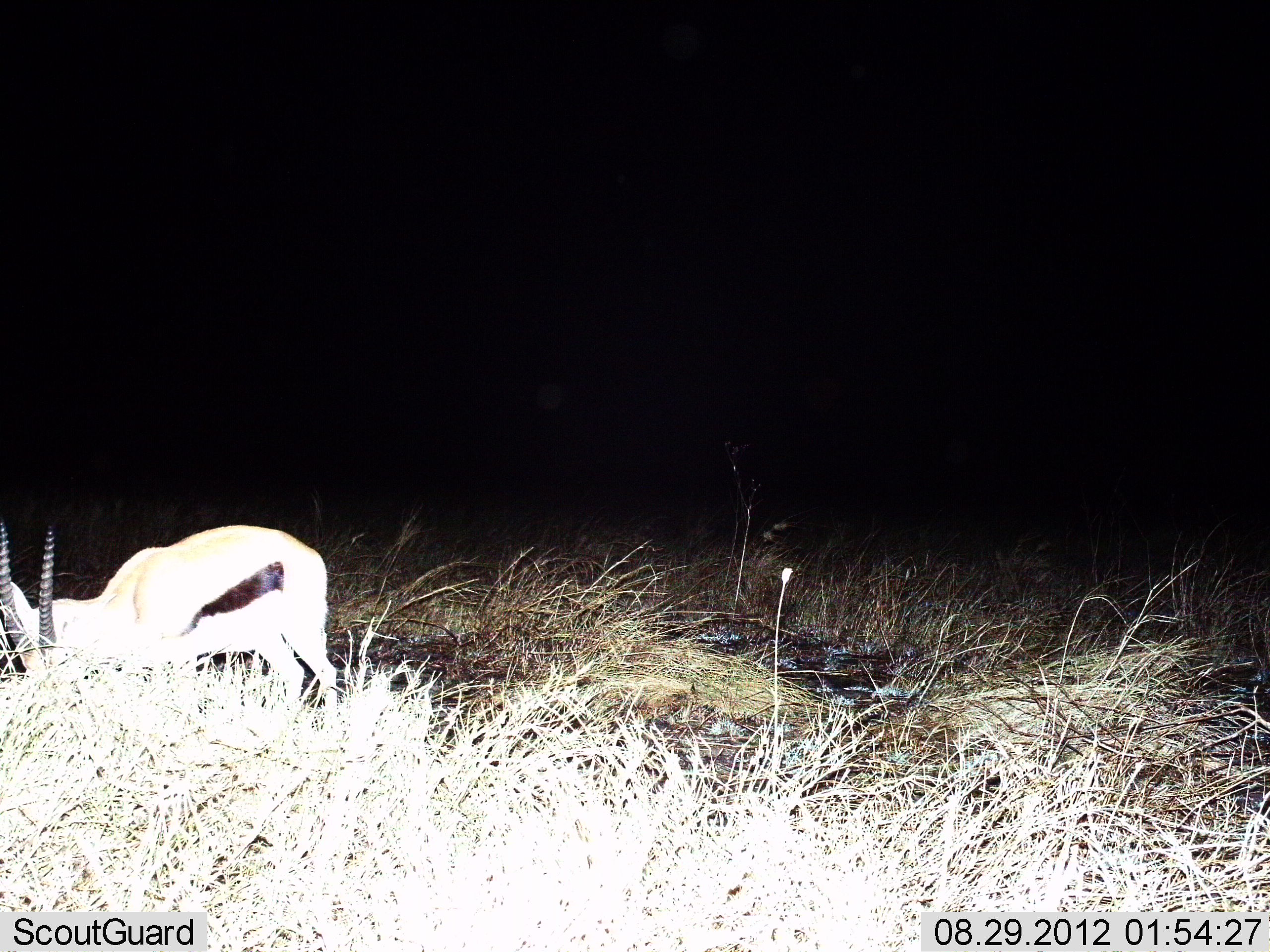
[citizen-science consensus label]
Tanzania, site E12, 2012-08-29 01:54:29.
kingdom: Animalia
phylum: Chordata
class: Mammalia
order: Artiodactyla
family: Bovidae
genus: Eudorcas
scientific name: Eudorcas thomsonii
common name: thomson's gazelle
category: gazellethomsons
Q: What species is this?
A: Gazellethomsons (thomson's gazelle) (Eudorcas thomsonii).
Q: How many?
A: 1.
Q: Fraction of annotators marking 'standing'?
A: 20%.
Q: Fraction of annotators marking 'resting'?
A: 0%.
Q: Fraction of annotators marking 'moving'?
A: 0%.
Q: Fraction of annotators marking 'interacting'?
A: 0%.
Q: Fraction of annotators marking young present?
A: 0%.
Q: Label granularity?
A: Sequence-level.